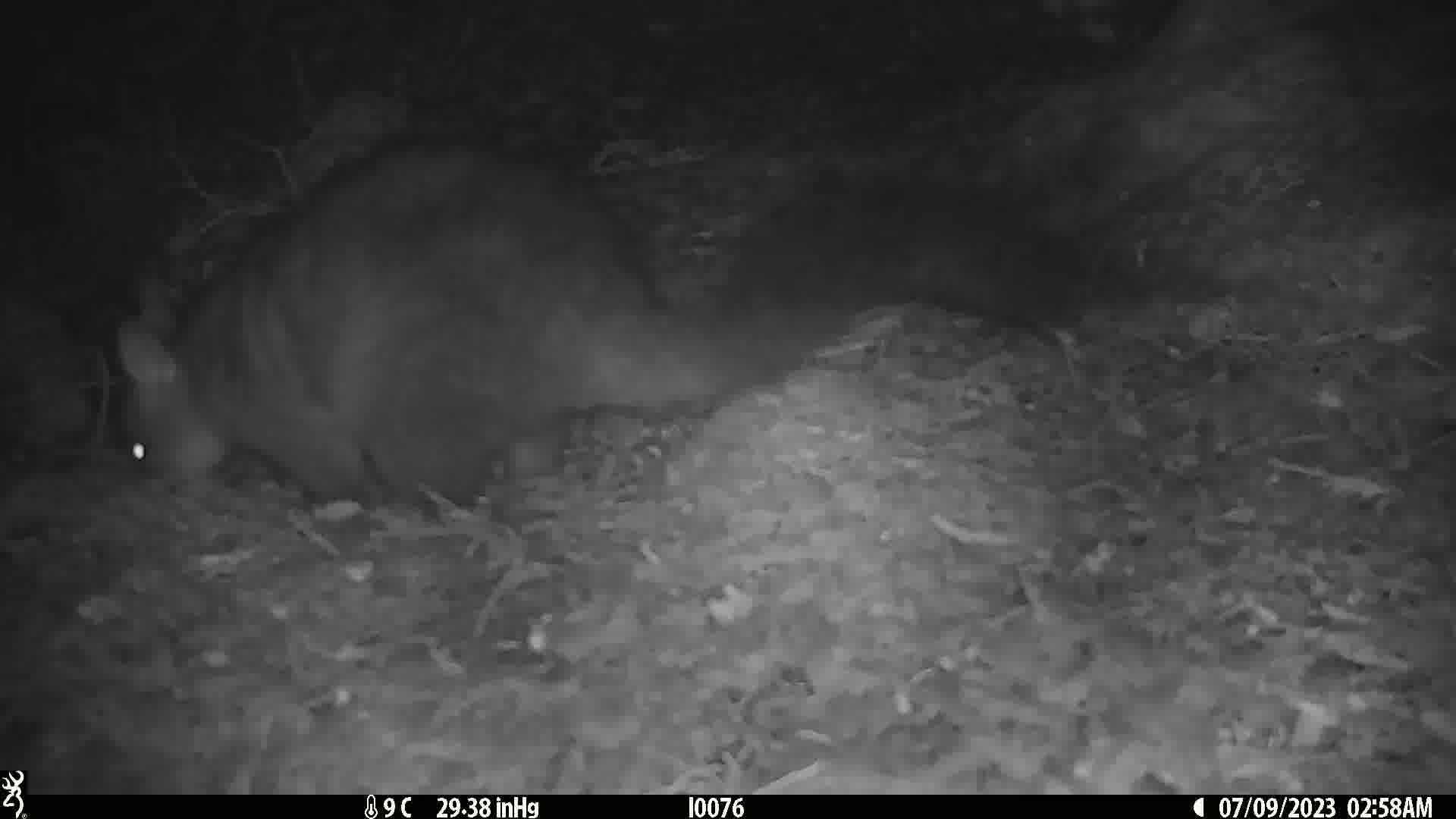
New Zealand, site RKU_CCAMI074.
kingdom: Animalia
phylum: Chordata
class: Mammalia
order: Diprotodontia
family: Phalangeridae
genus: Trichosurus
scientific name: Trichosurus vulpecula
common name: common brushtail possum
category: possum